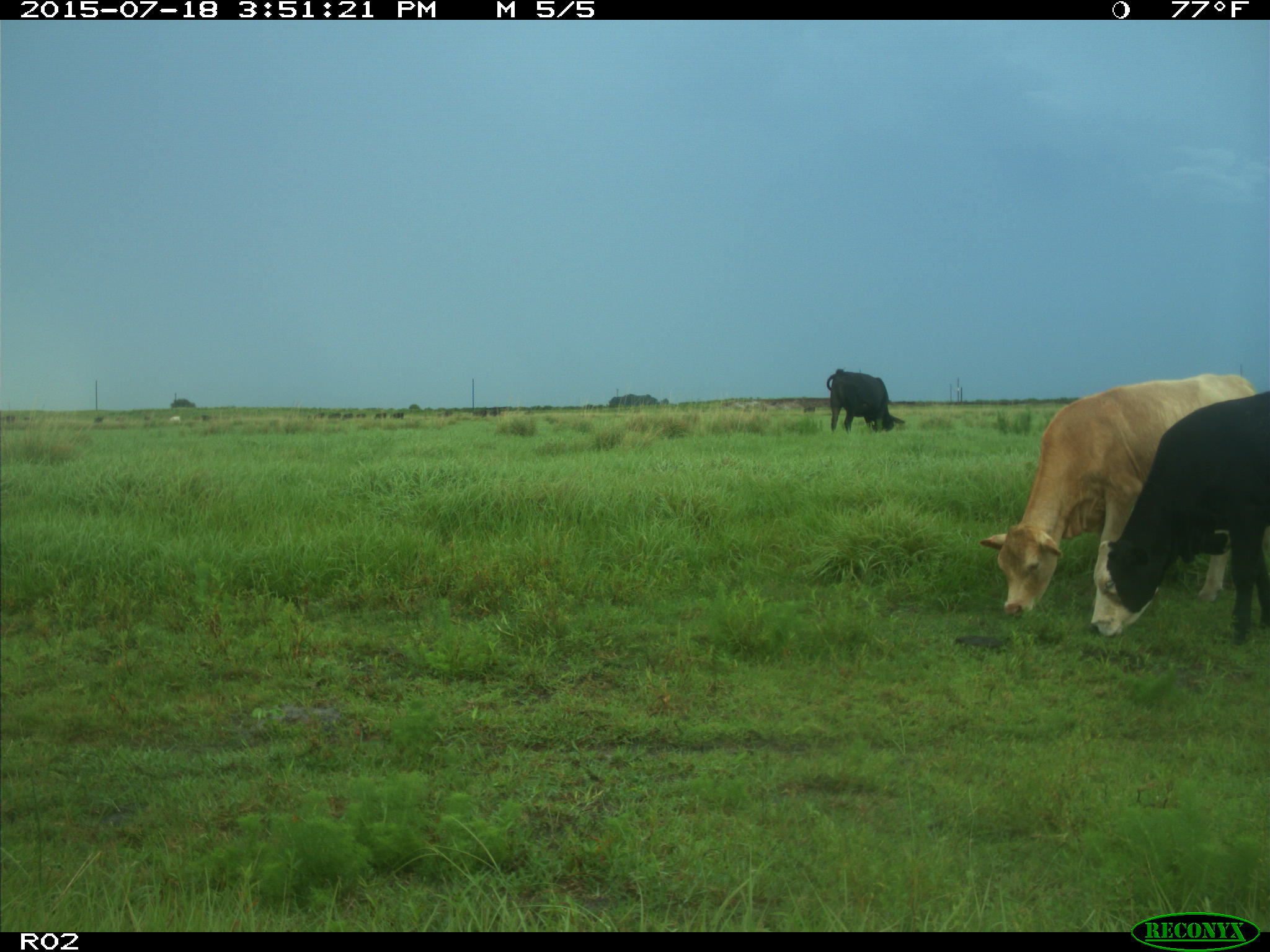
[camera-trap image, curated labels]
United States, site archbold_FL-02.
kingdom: Animalia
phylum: Chordata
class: Mammalia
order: Artiodactyla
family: Bovidae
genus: Bos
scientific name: Bos taurus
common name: domestic cow